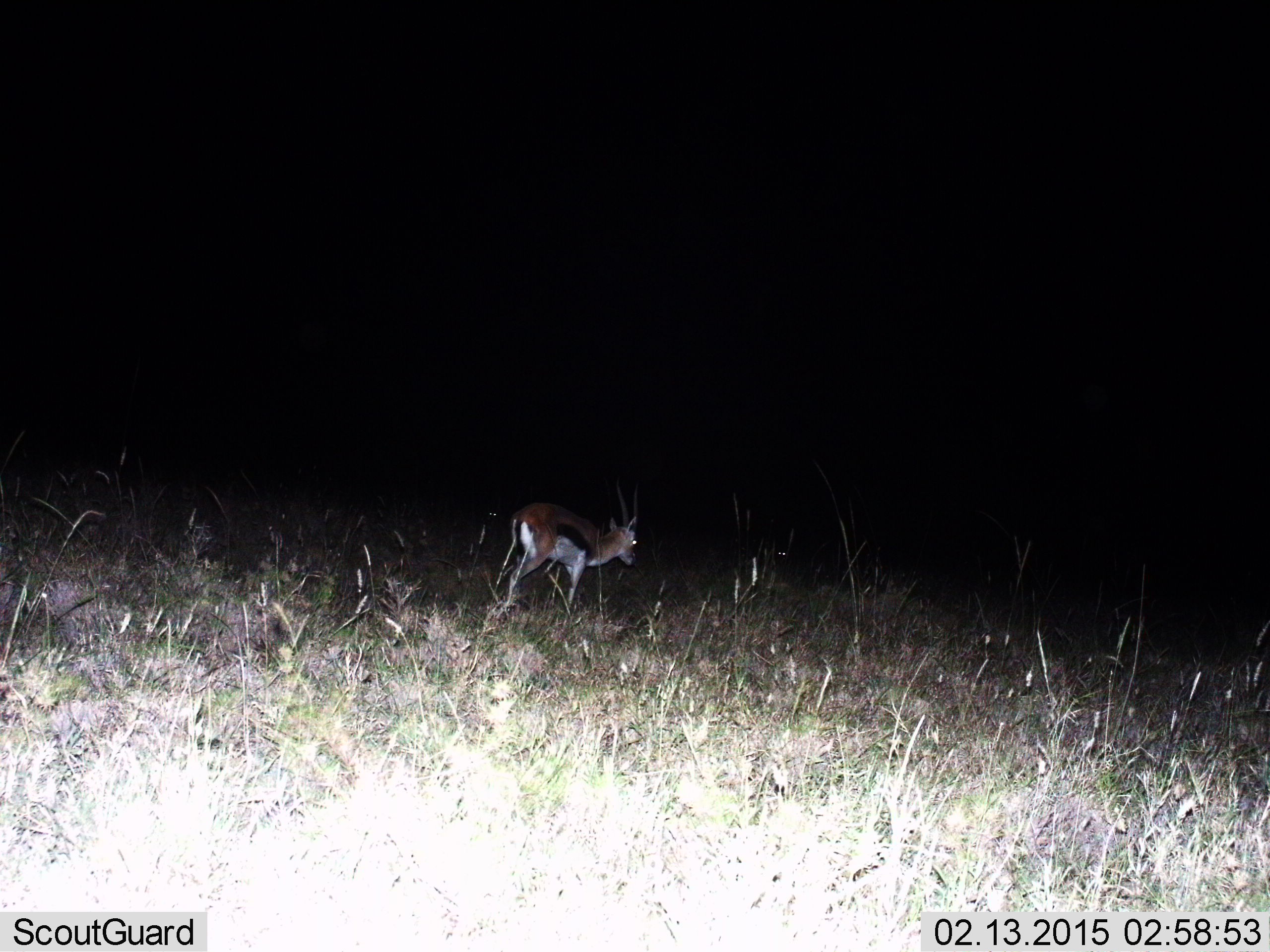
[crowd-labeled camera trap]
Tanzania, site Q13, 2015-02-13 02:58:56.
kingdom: Animalia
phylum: Chordata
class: Mammalia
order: Artiodactyla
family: Bovidae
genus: Eudorcas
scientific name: Eudorcas thomsonii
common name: thomson's gazelle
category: gazellethomsons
Gazellethomsons (thomson's gazelle) (Eudorcas thomsonii), count 1. Behavior (volunteer vote fractions): standing 20%, resting 0%, moving 80%, interacting 0%. Young present (vote fraction): 0%. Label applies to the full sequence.